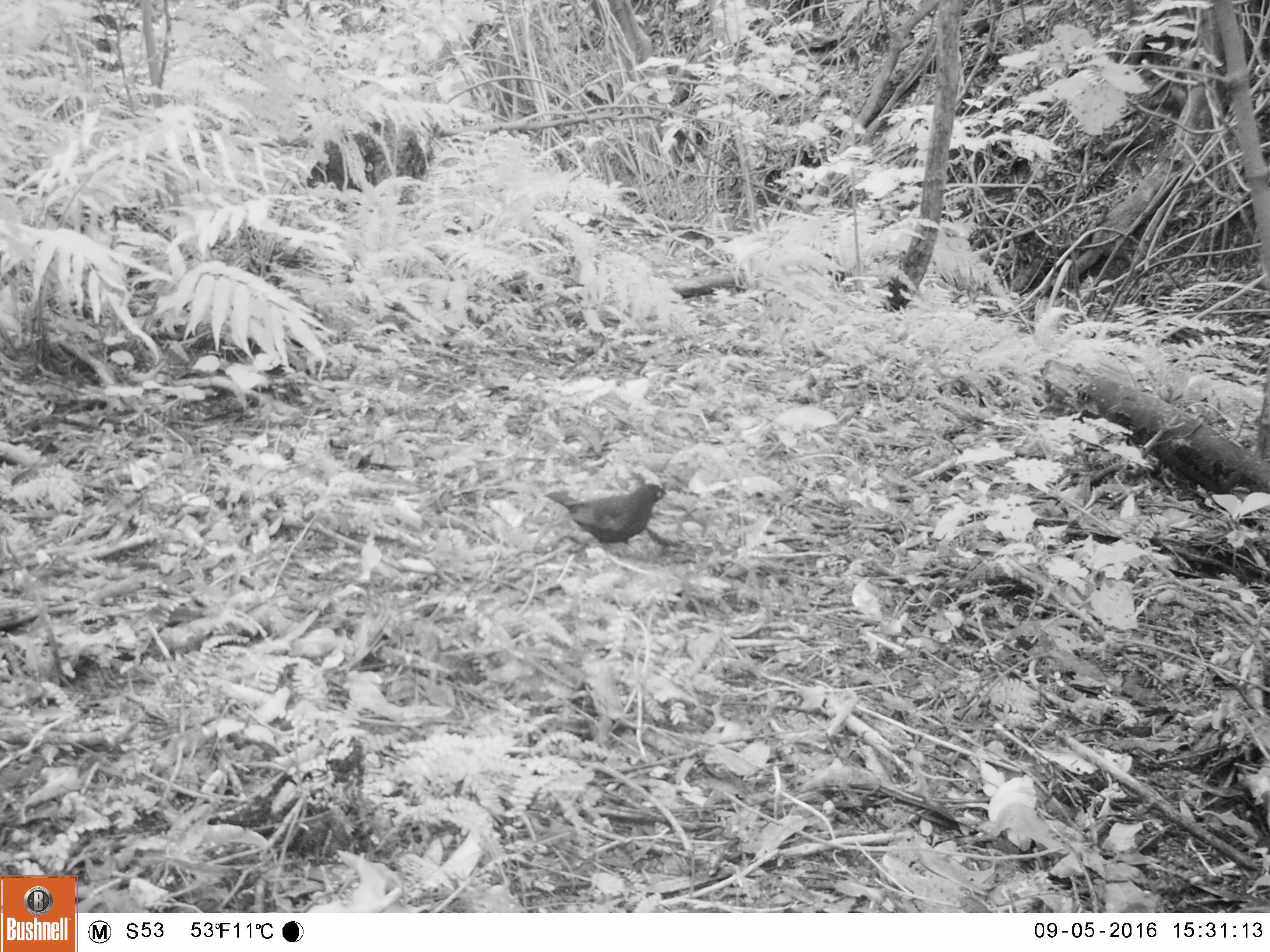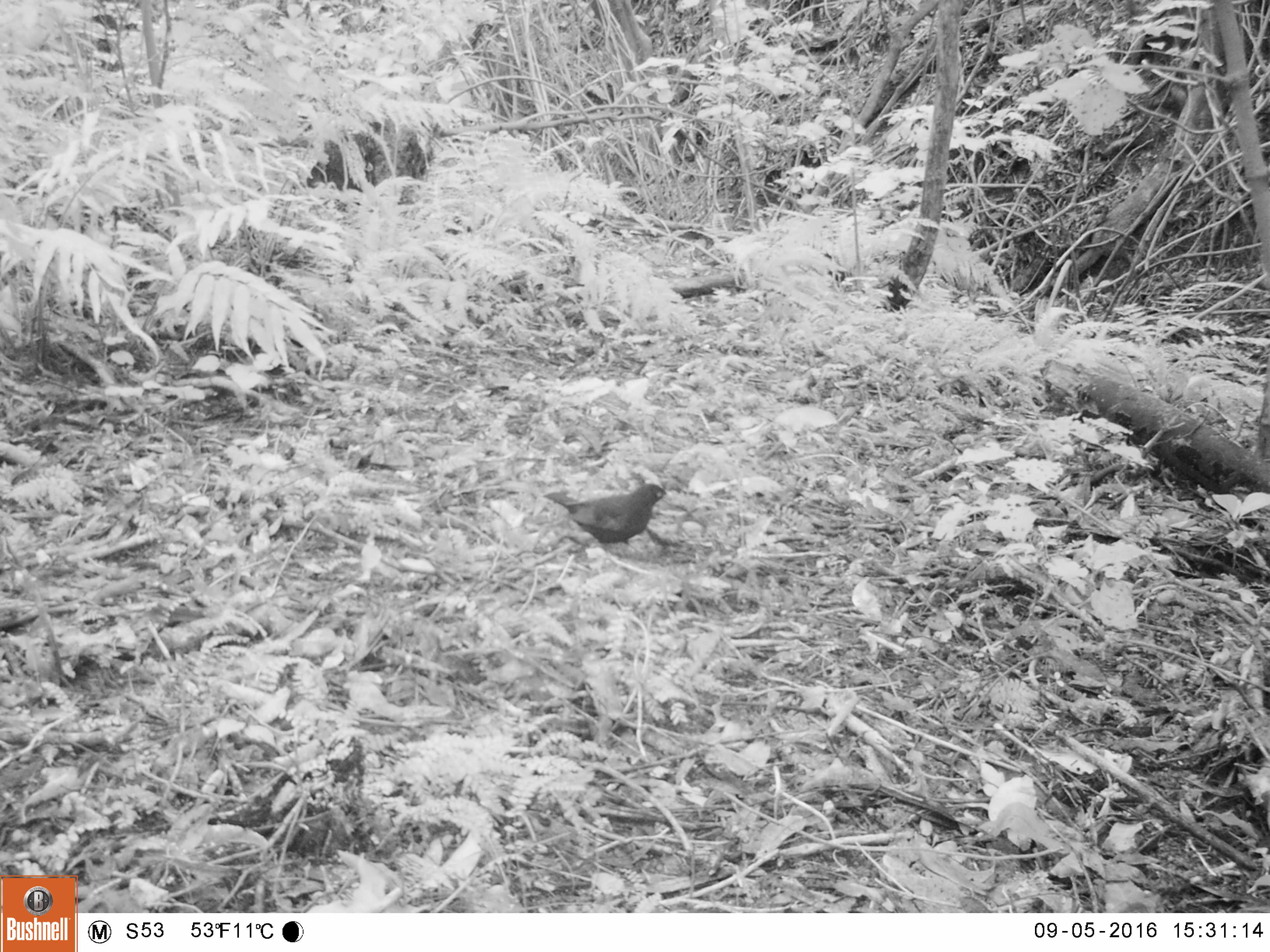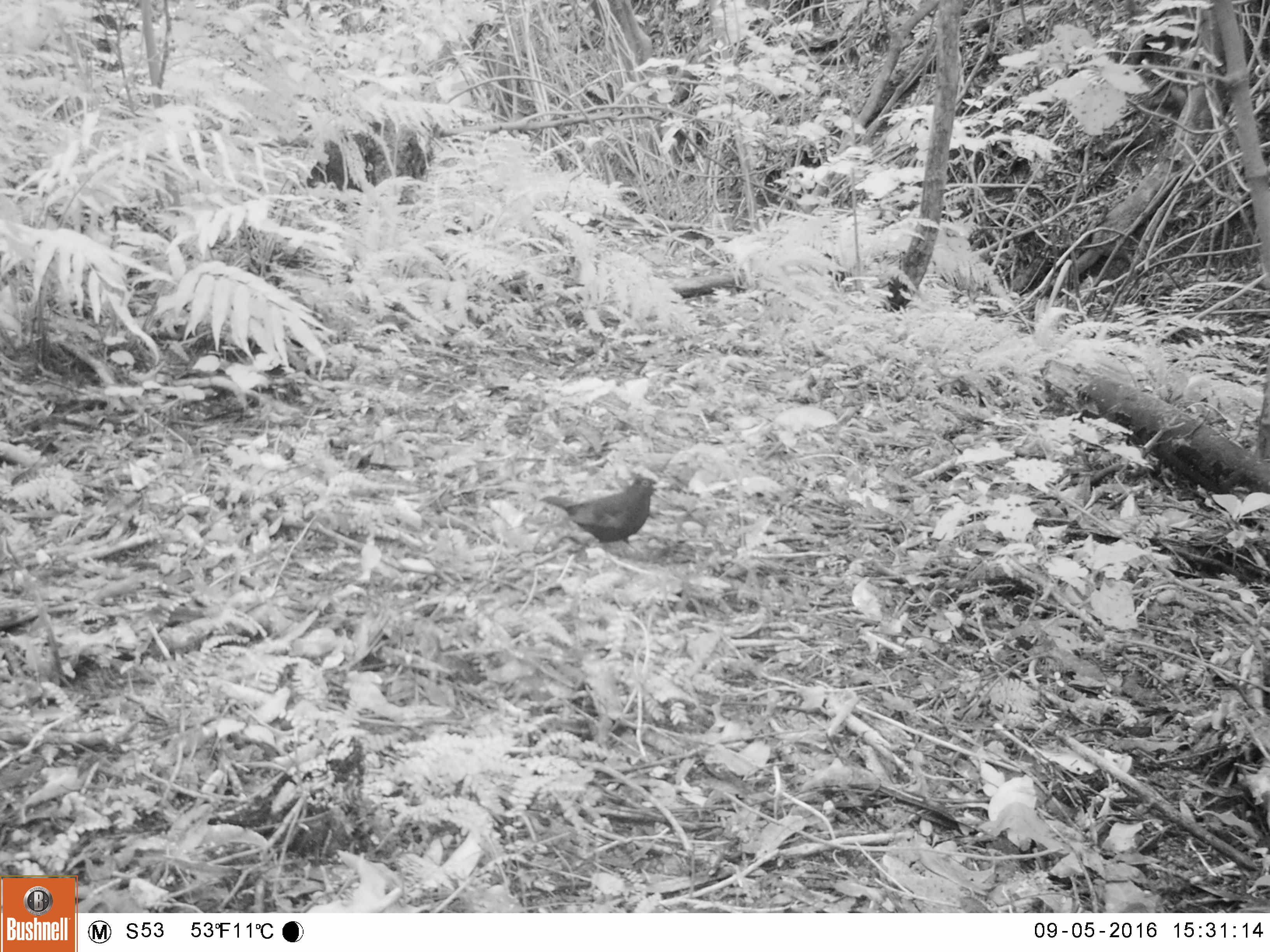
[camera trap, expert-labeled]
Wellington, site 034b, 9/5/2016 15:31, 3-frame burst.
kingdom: Animalia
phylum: Chordata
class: Aves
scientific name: Aves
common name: bird